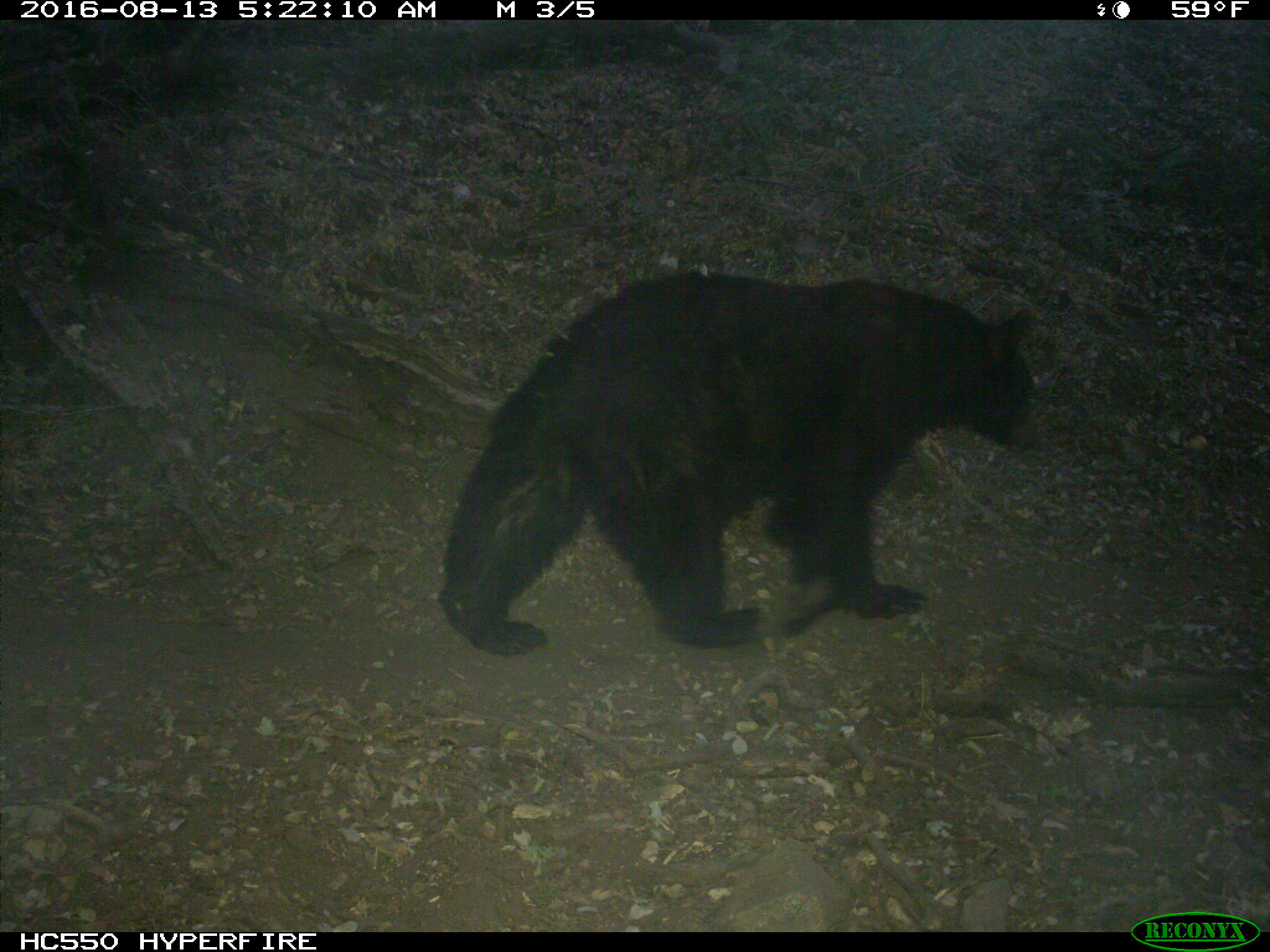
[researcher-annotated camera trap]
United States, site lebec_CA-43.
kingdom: Animalia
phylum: Chordata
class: Mammalia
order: Carnivora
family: Ursidae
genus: Ursus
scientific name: Ursus americanus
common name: american black bear